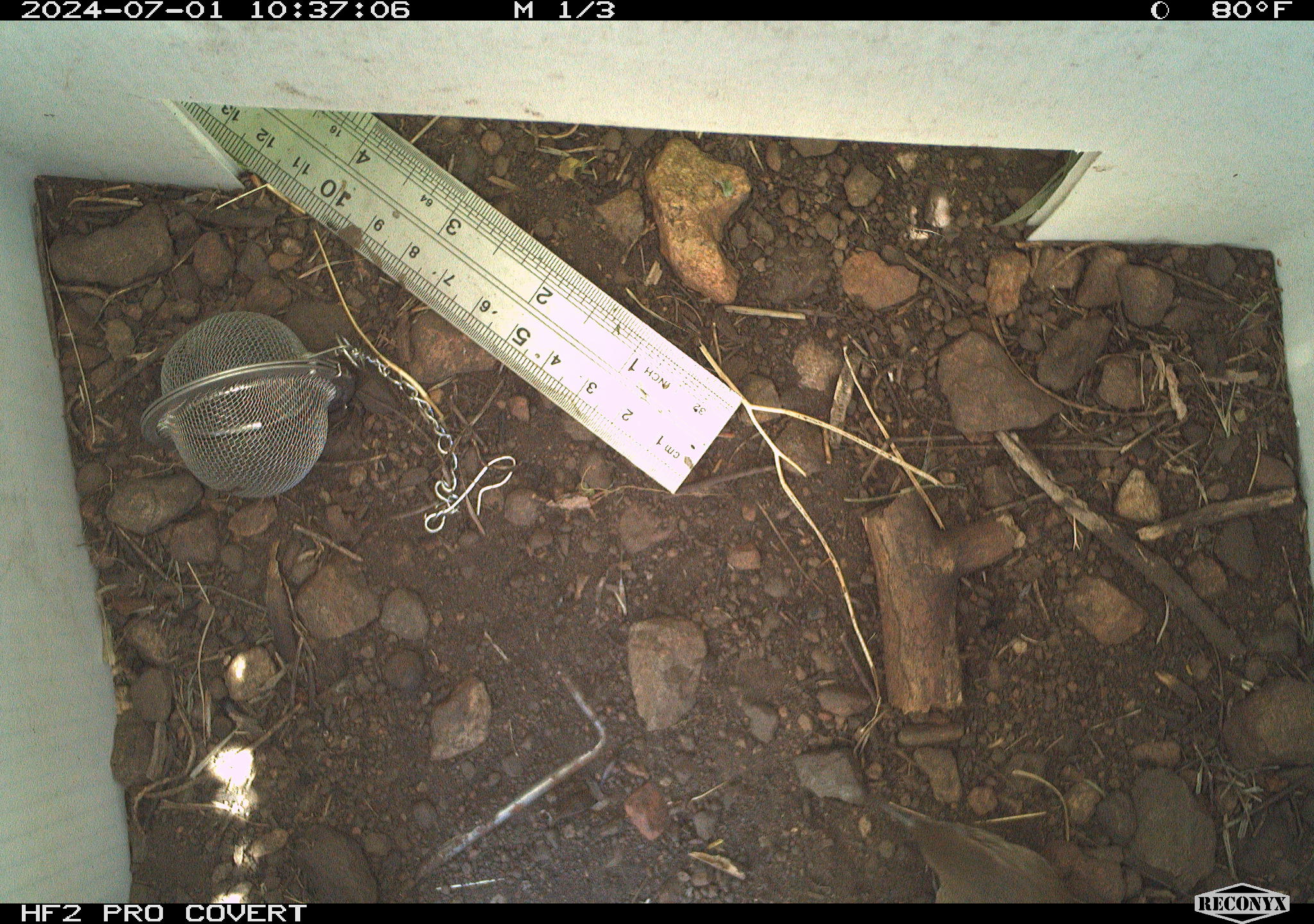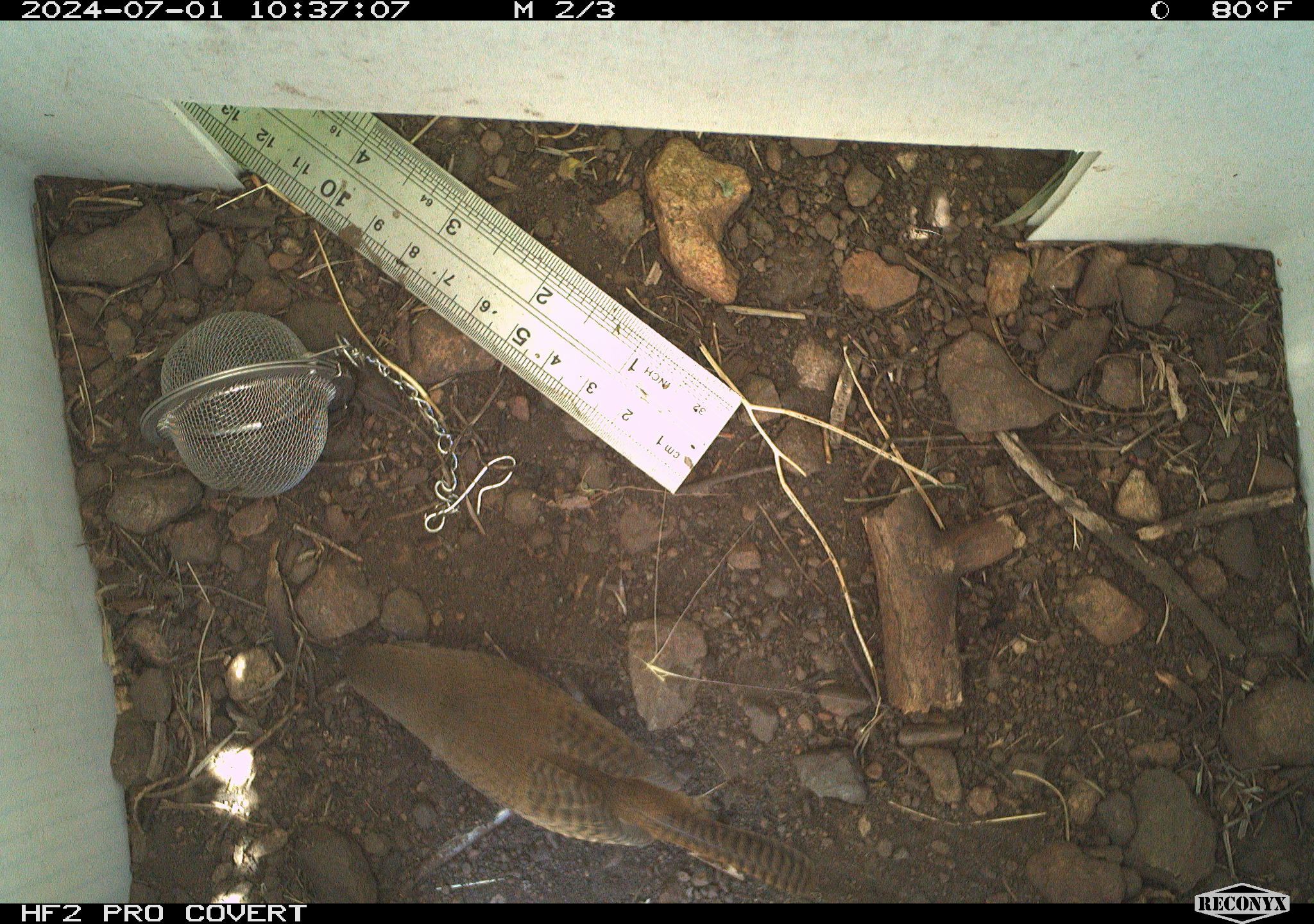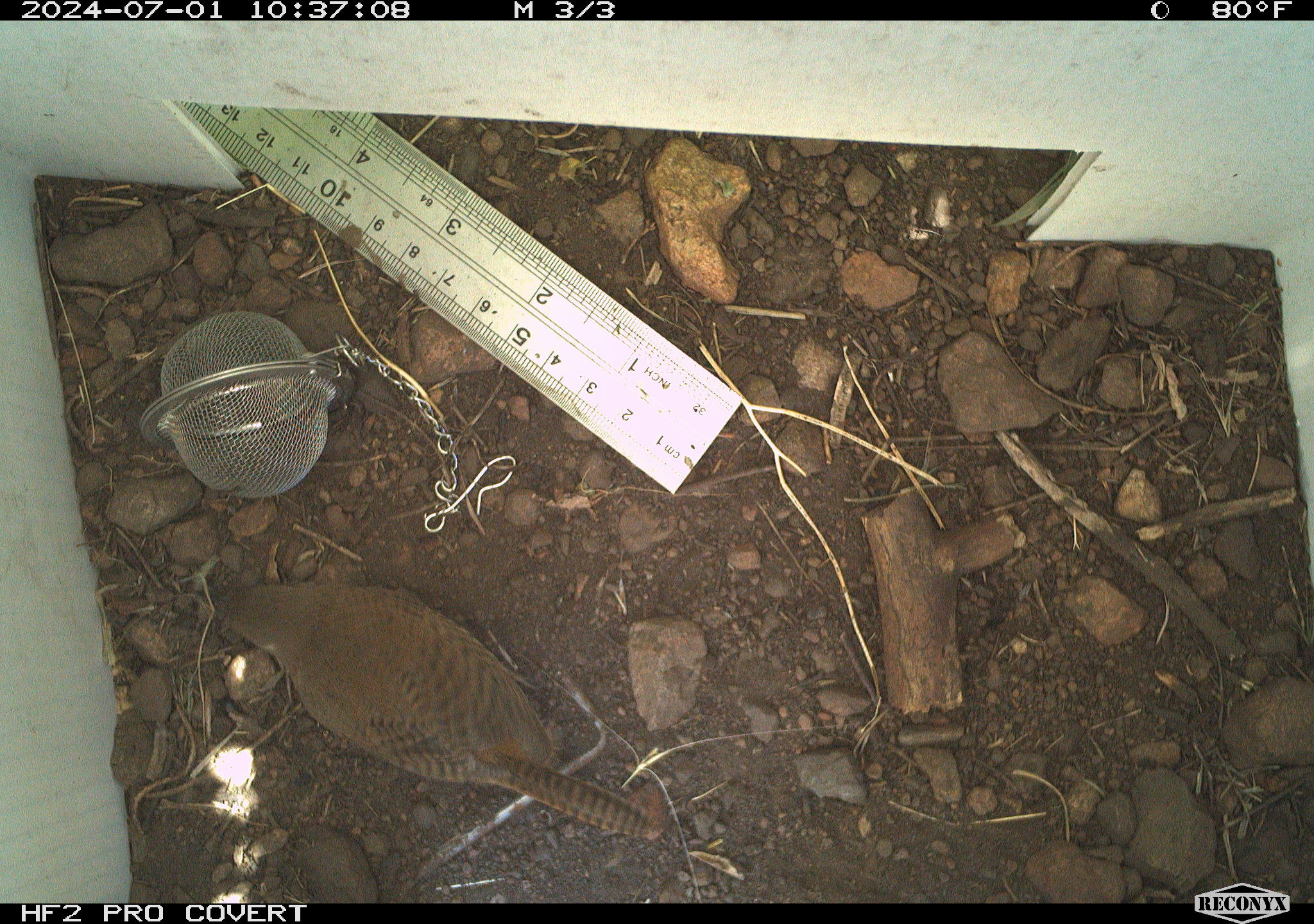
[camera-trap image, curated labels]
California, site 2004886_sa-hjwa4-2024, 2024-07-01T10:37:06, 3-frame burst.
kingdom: Animalia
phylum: Chordata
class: Aves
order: Passeriformes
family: Troglodytidae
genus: Troglodytes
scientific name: Troglodytes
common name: house wrens, winter wrens, and allies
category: troglodytes species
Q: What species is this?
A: Troglodytes species (house wrens, winter wrens, and allies) (Troglodytes).